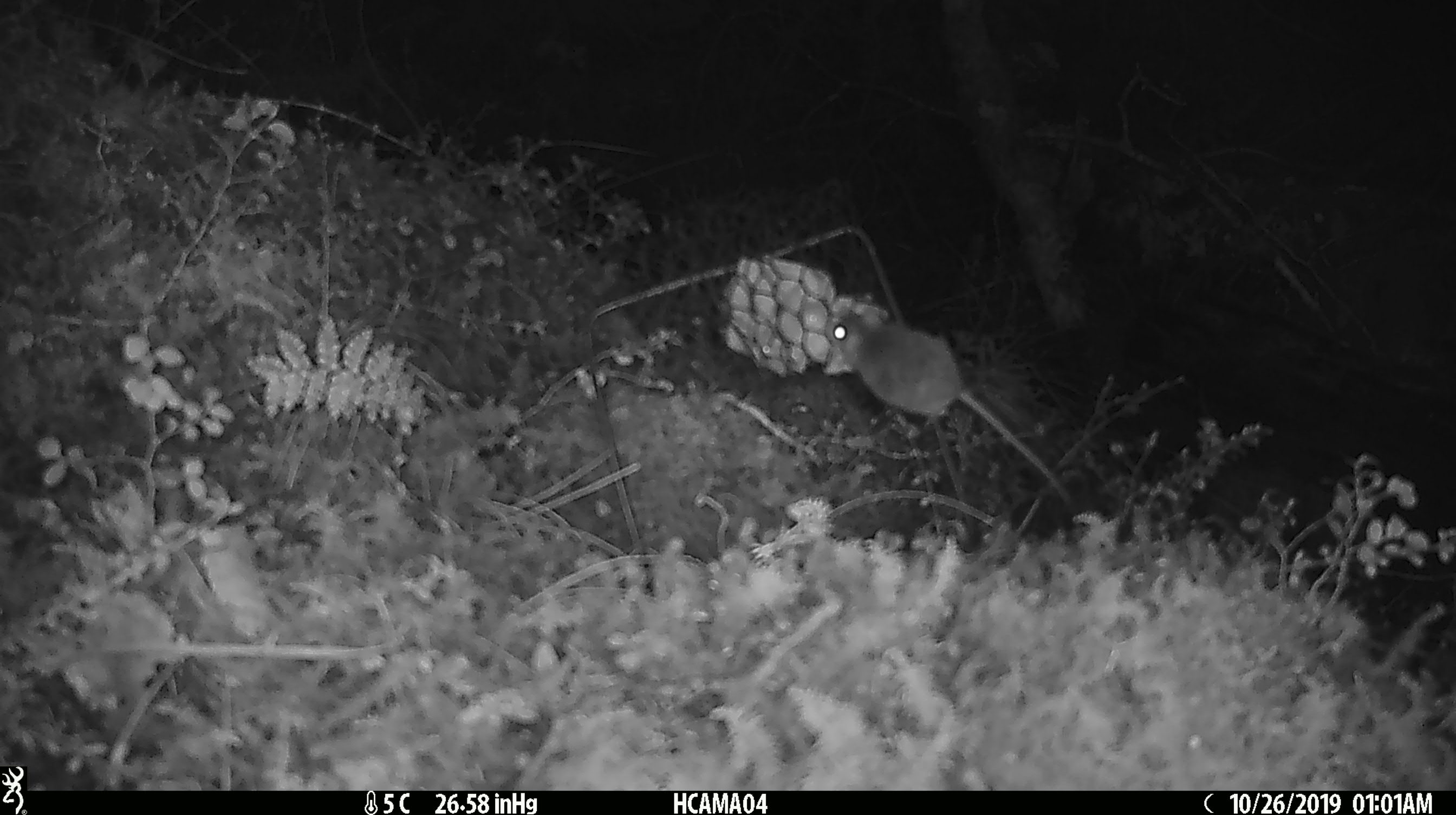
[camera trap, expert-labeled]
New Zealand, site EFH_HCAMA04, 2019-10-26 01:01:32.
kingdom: Animalia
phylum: Chordata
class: Mammalia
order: Rodentia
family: Muridae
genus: Mus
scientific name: Mus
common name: mouse